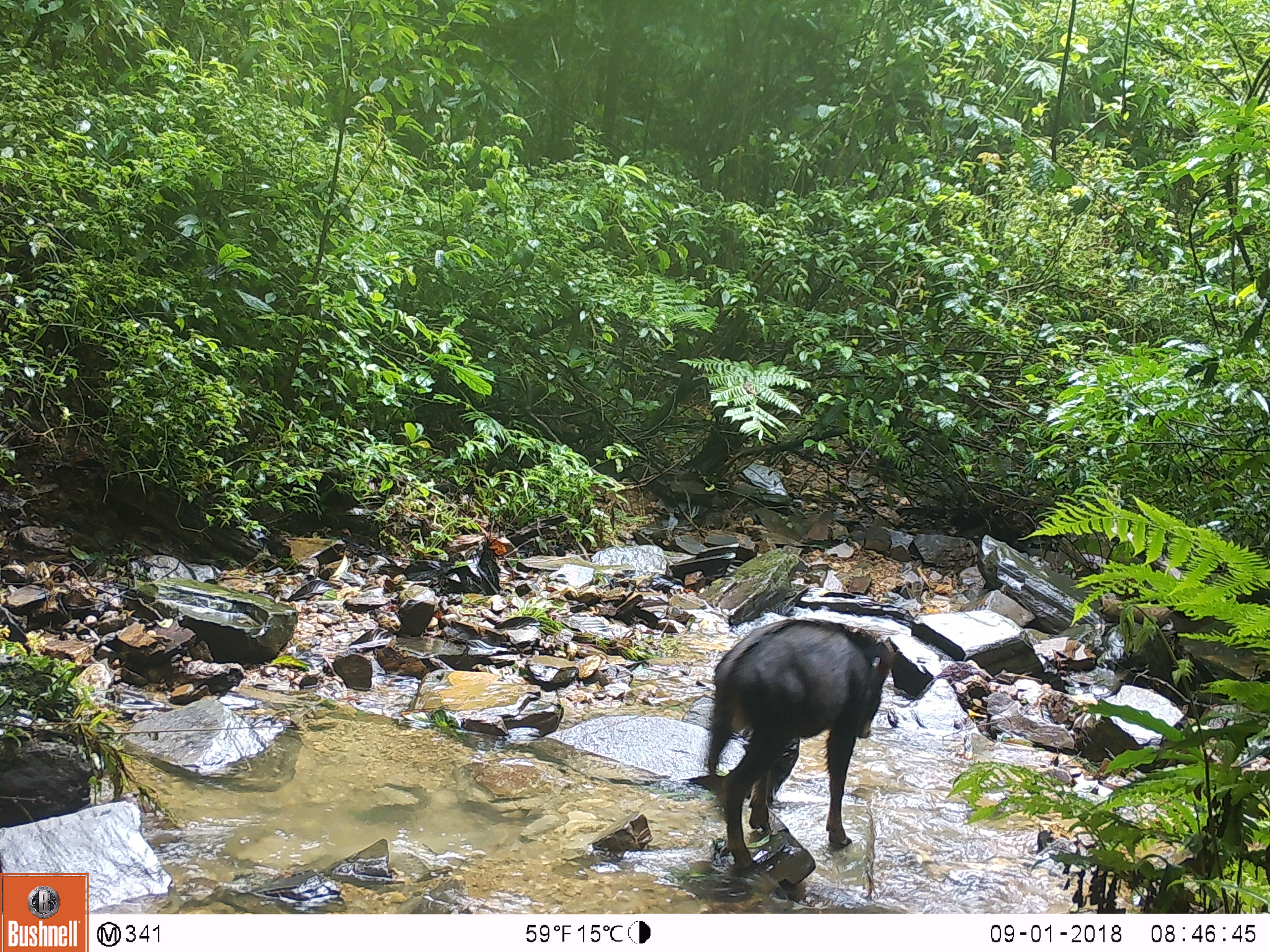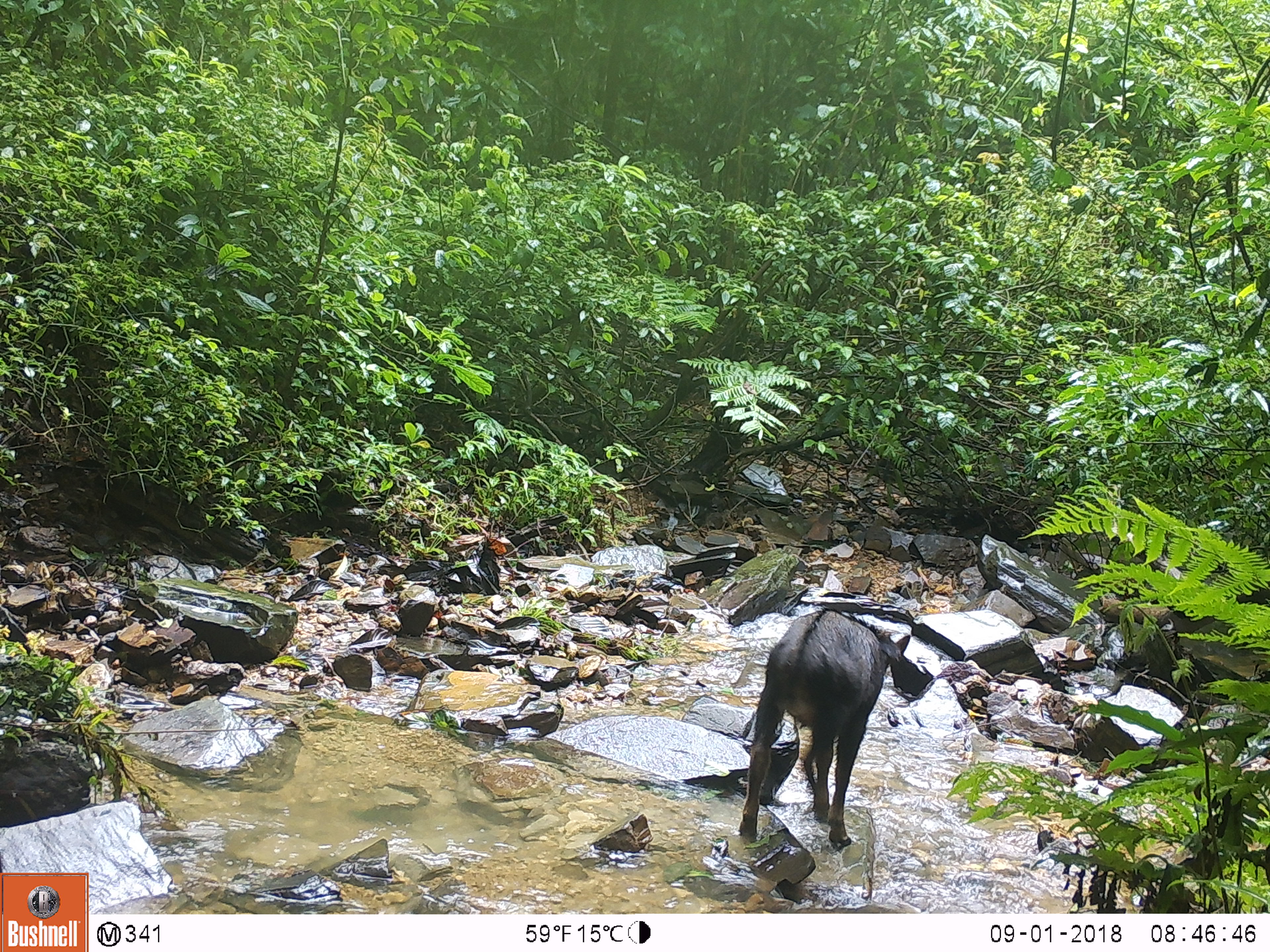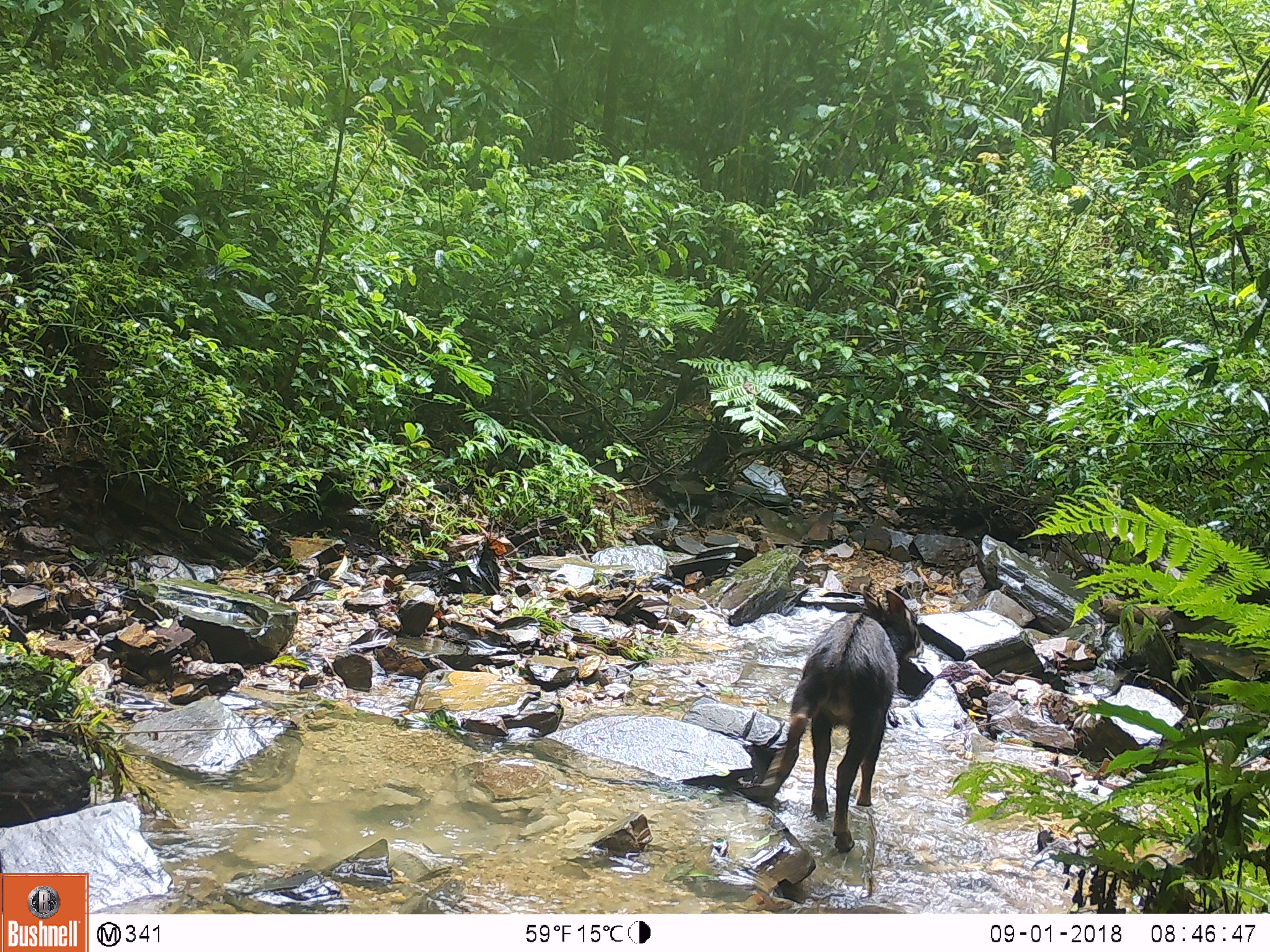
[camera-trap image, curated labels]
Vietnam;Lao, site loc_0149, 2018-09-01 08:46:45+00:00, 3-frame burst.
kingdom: Animalia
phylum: Chordata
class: Mammalia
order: Artiodactyla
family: Bovidae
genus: Capricornis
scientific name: Capricornis sumatraensis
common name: chinese serow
Chinese serow (Capricornis sumatraensis). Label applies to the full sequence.